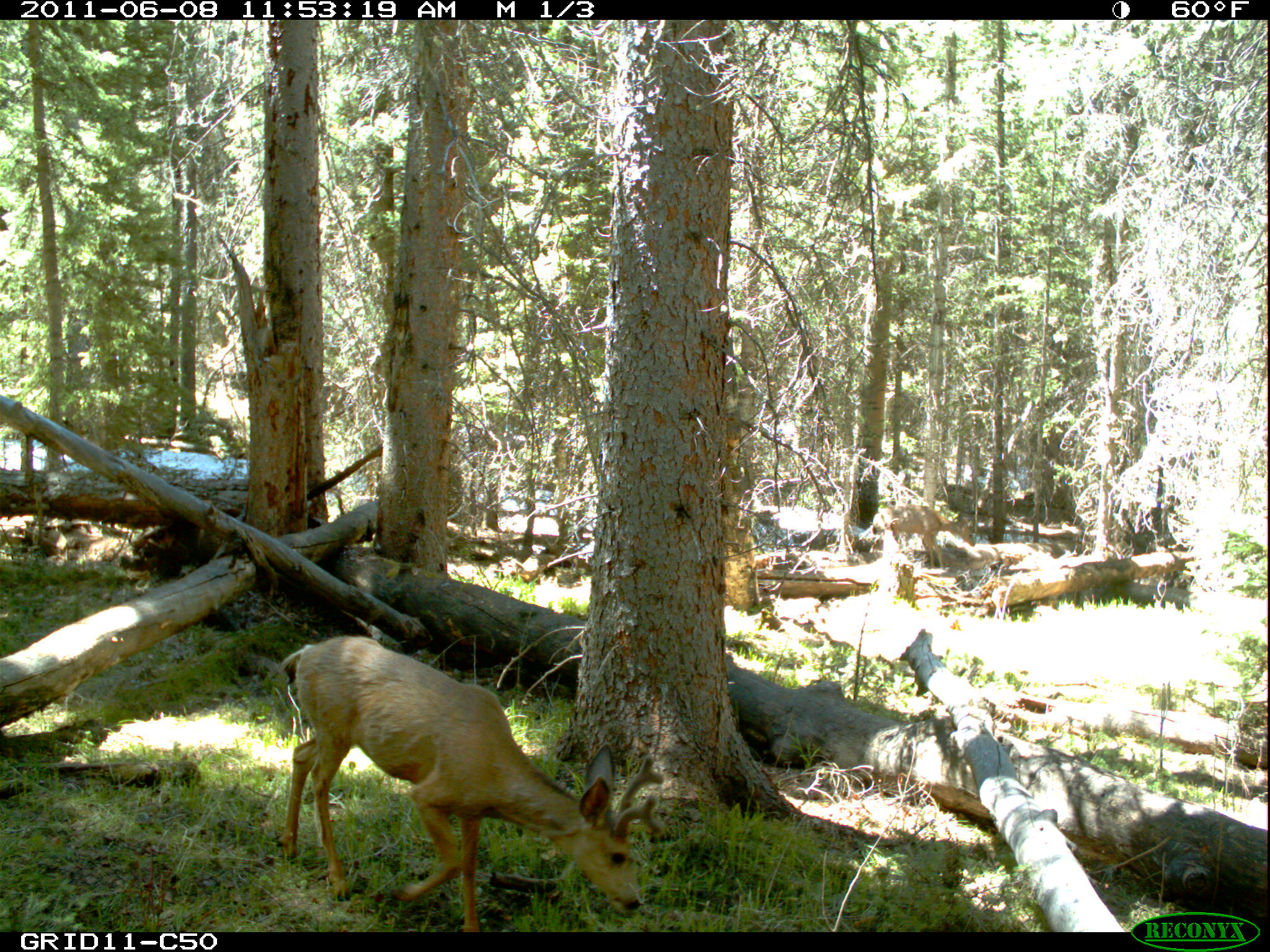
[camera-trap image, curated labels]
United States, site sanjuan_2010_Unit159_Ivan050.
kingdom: Animalia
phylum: Chordata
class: Mammalia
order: Artiodactyla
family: Cervidae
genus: Odocoileus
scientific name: Odocoileus hemionus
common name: mule deer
Odocoileus hemionus (mule deer).